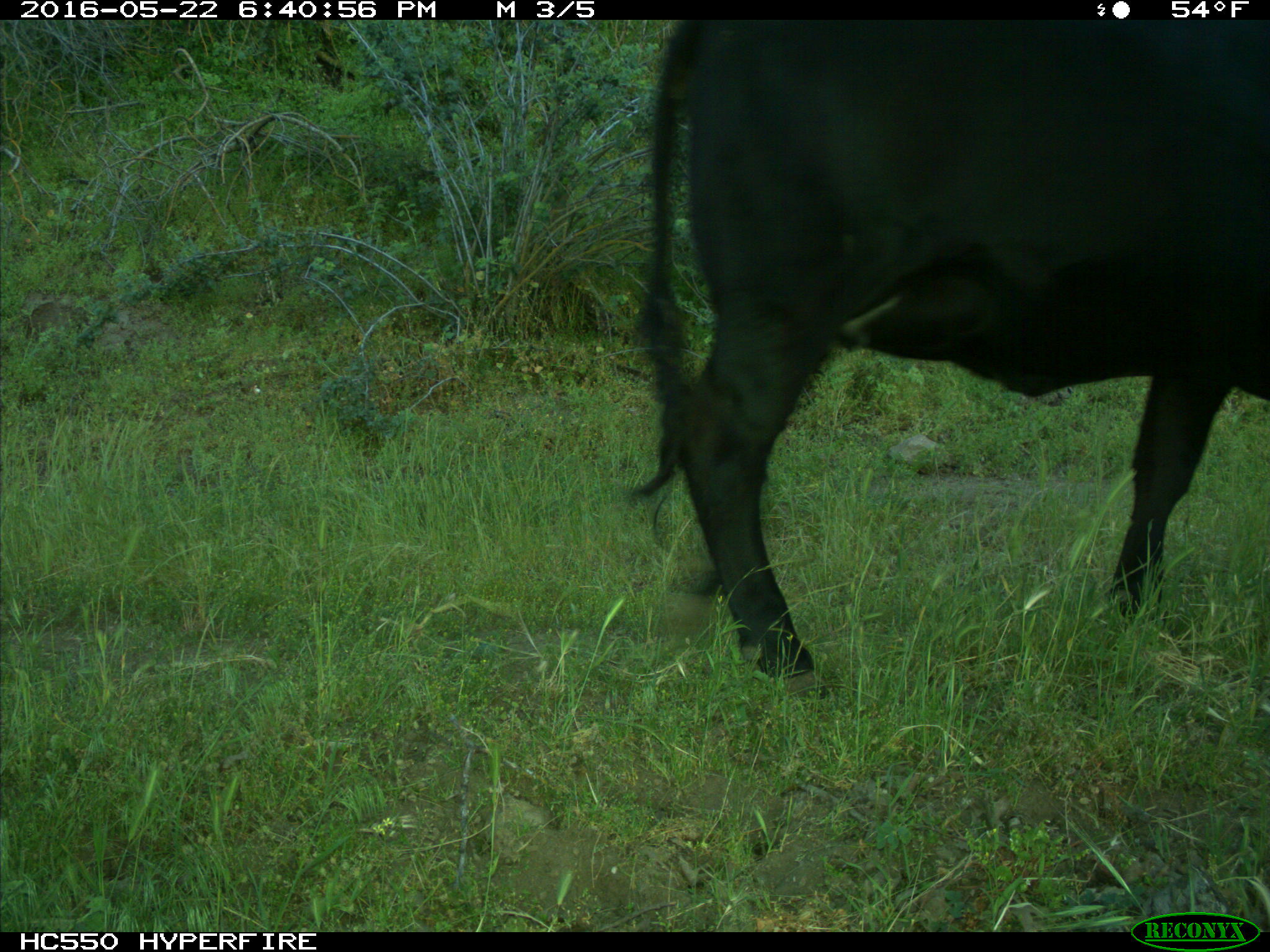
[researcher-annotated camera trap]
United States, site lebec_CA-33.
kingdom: Animalia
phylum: Chordata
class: Mammalia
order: Artiodactyla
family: Bovidae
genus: Bos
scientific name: Bos taurus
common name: domestic cow